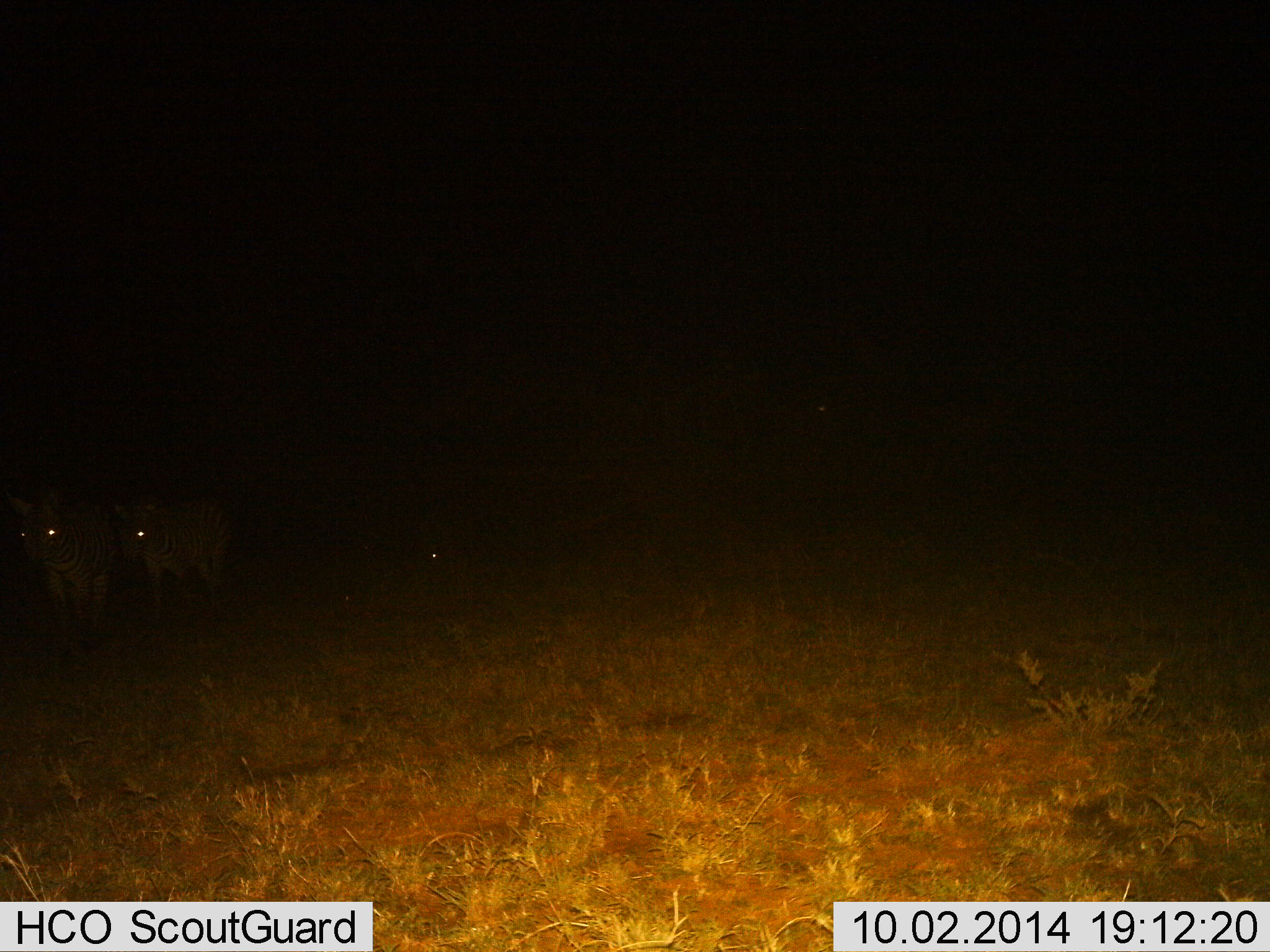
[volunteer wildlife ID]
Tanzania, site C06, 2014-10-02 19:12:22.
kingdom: Animalia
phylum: Chordata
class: Mammalia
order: Perissodactyla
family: Equidae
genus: Equus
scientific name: Equus quagga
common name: plains zebra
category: zebra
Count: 2.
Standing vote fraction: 50%.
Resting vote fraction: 0%.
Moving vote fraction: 50%.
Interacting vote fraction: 0%.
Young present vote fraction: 0%.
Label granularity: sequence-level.